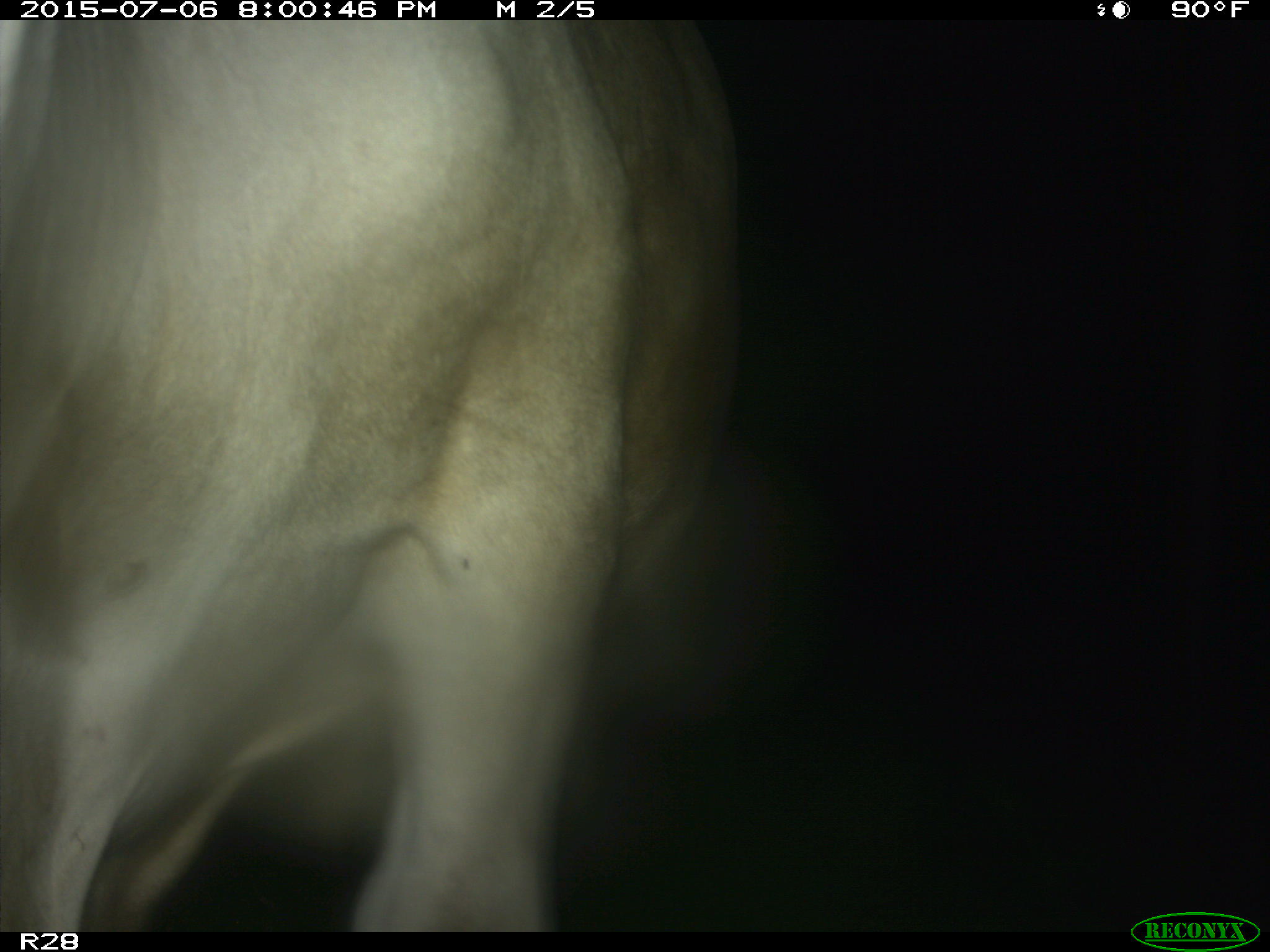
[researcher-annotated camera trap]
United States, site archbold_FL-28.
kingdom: Animalia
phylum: Chordata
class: Mammalia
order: Artiodactyla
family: Bovidae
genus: Bos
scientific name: Bos taurus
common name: domestic cow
Bos taurus (domestic cow).